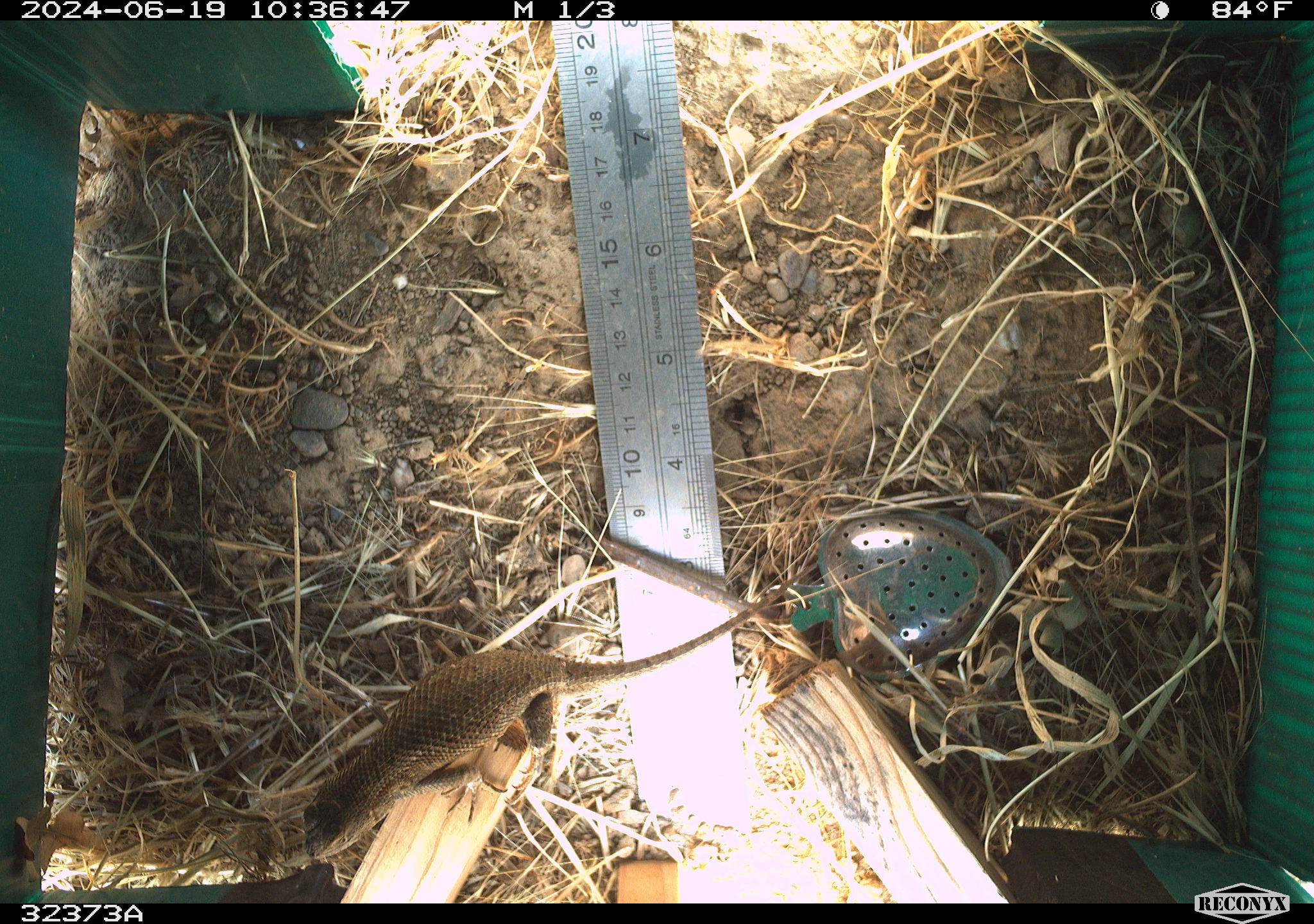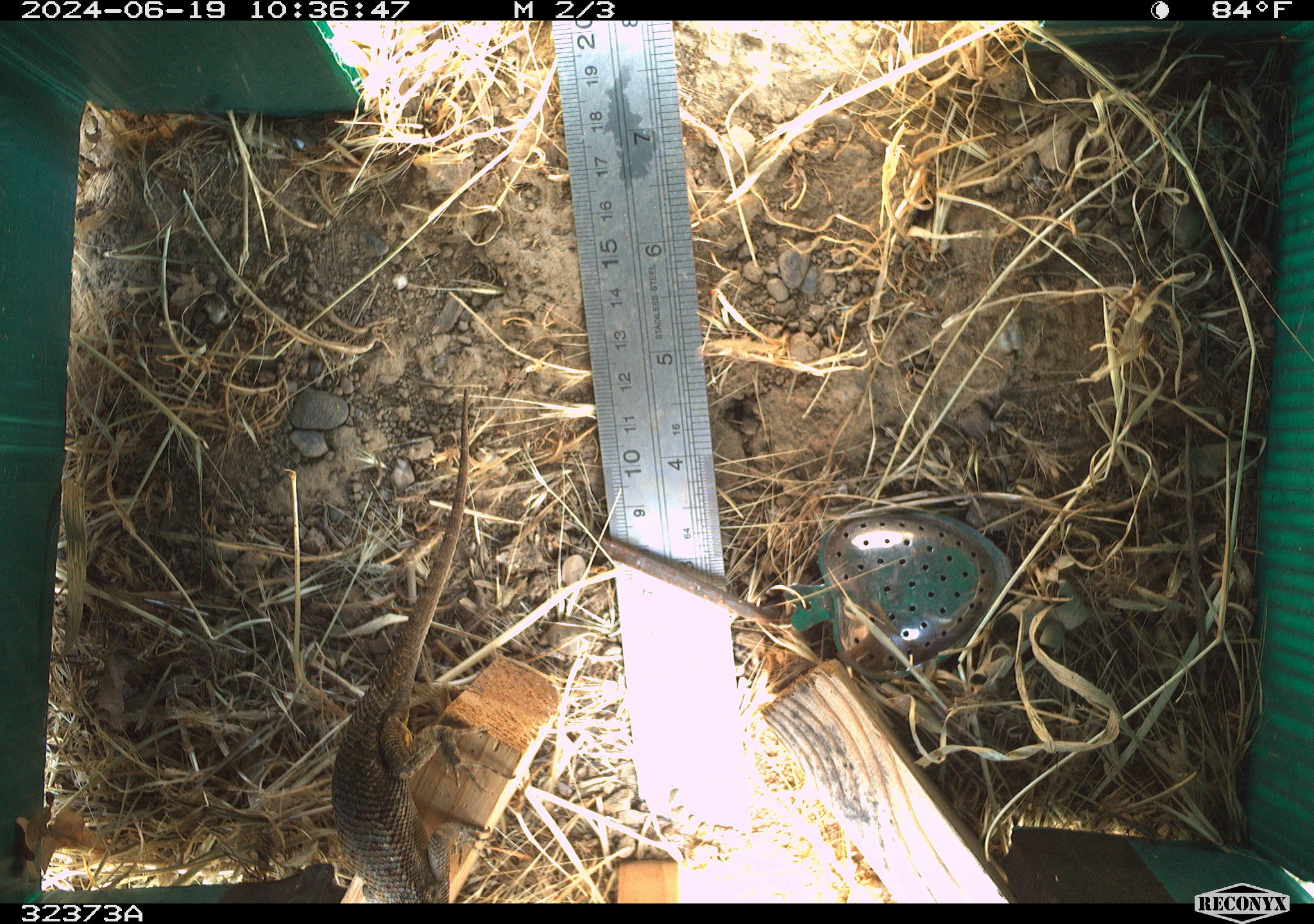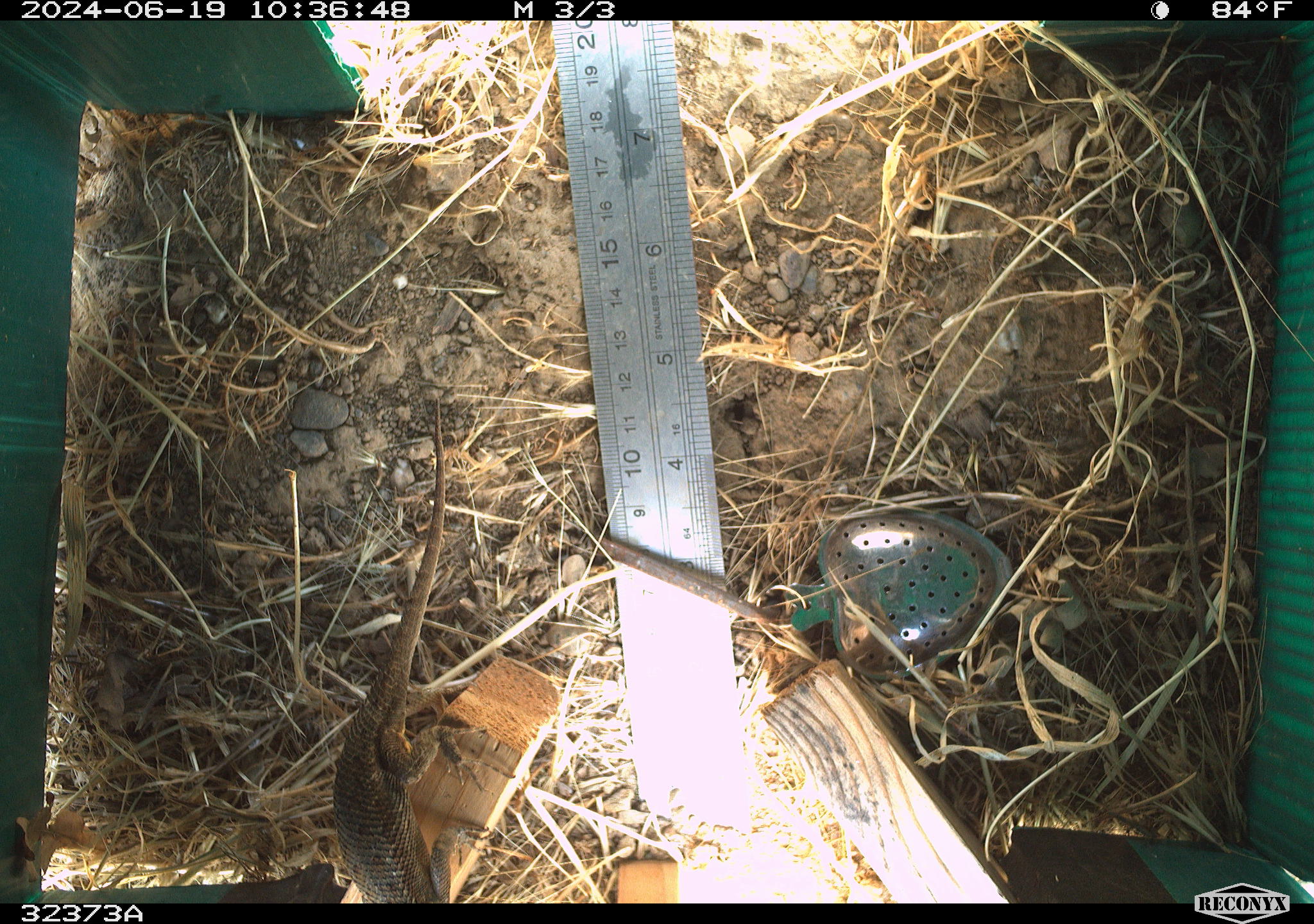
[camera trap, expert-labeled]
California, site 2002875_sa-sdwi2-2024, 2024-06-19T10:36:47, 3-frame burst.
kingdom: Animalia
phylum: Chordata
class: Reptilia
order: Squamata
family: Phrynosomatidae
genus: Sceloporus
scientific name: Sceloporus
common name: spiny lizards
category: sceloporus species